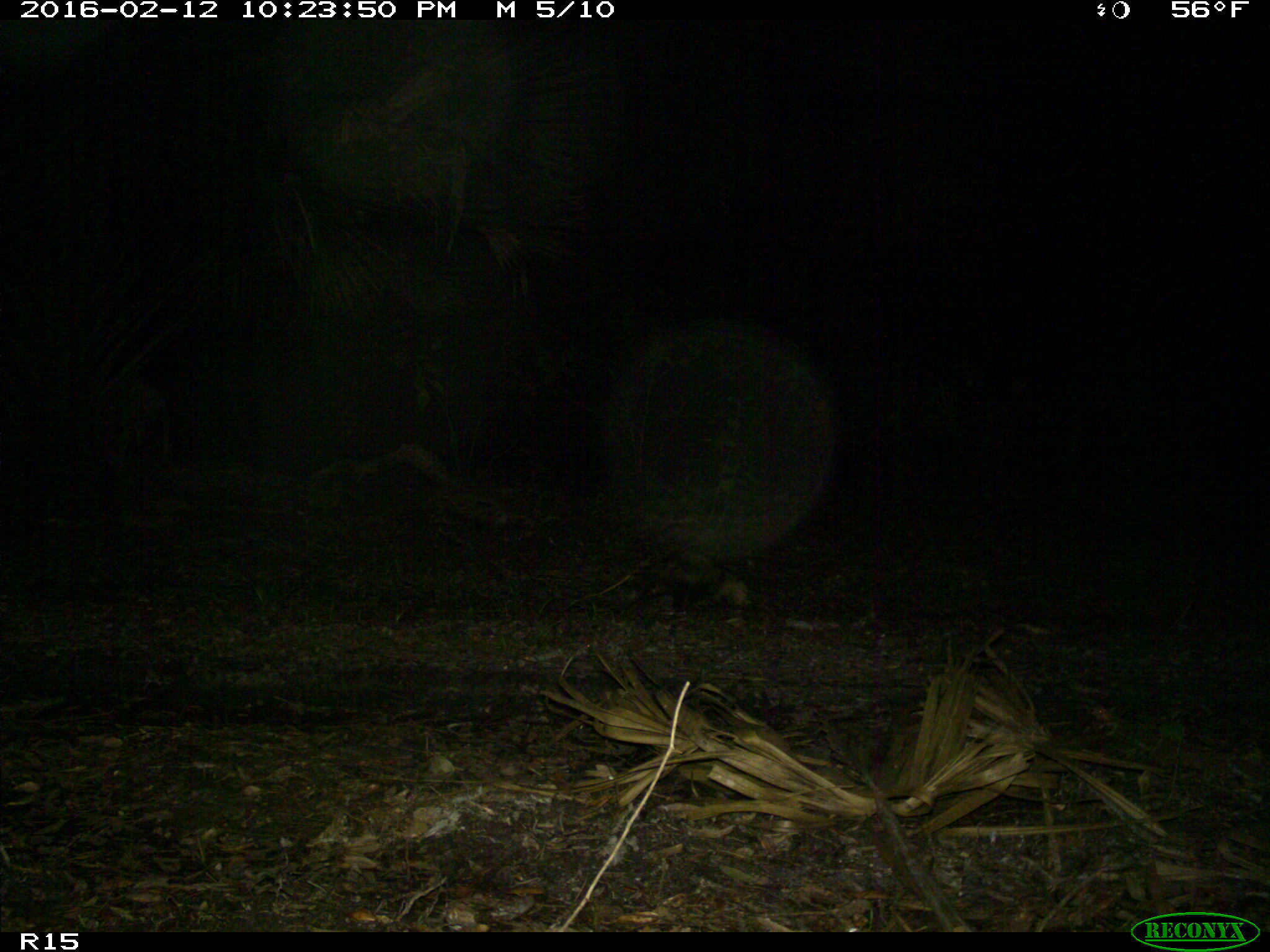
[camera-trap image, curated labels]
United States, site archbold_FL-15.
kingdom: Animalia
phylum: Chordata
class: Mammalia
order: Didelphimorphia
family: Didelphidae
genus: Didelphis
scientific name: Didelphis virginiana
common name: virginia opossum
Didelphis virginiana (virginia opossum).